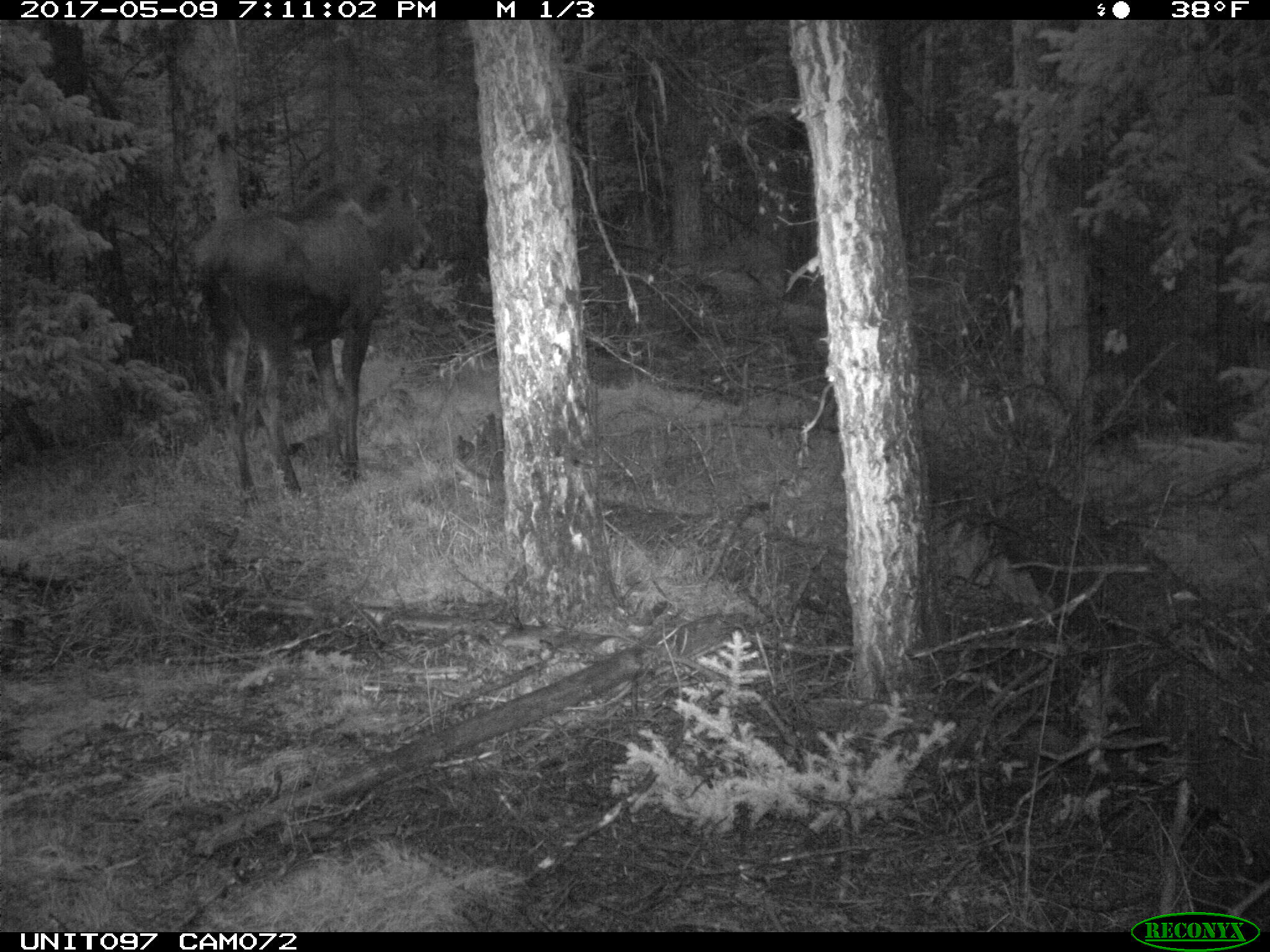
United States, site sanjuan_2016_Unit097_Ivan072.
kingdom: Animalia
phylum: Chordata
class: Mammalia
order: Artiodactyla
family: Cervidae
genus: Alces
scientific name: Alces alces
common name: moose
Alces alces (moose).